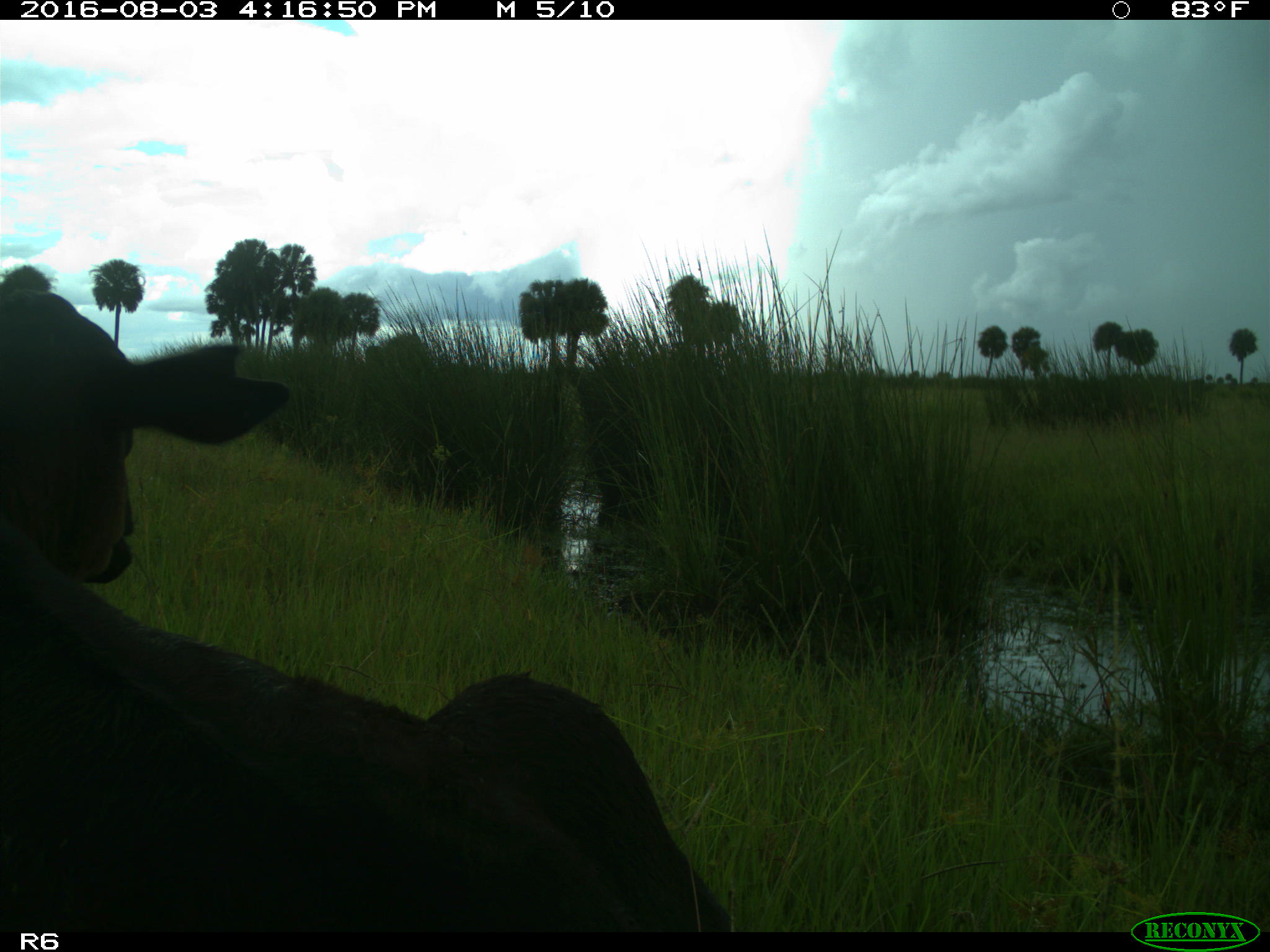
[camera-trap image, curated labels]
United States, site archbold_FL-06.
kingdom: Animalia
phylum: Chordata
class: Mammalia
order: Artiodactyla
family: Bovidae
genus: Bos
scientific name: Bos taurus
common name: domestic cow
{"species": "Bos taurus (domestic cow)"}